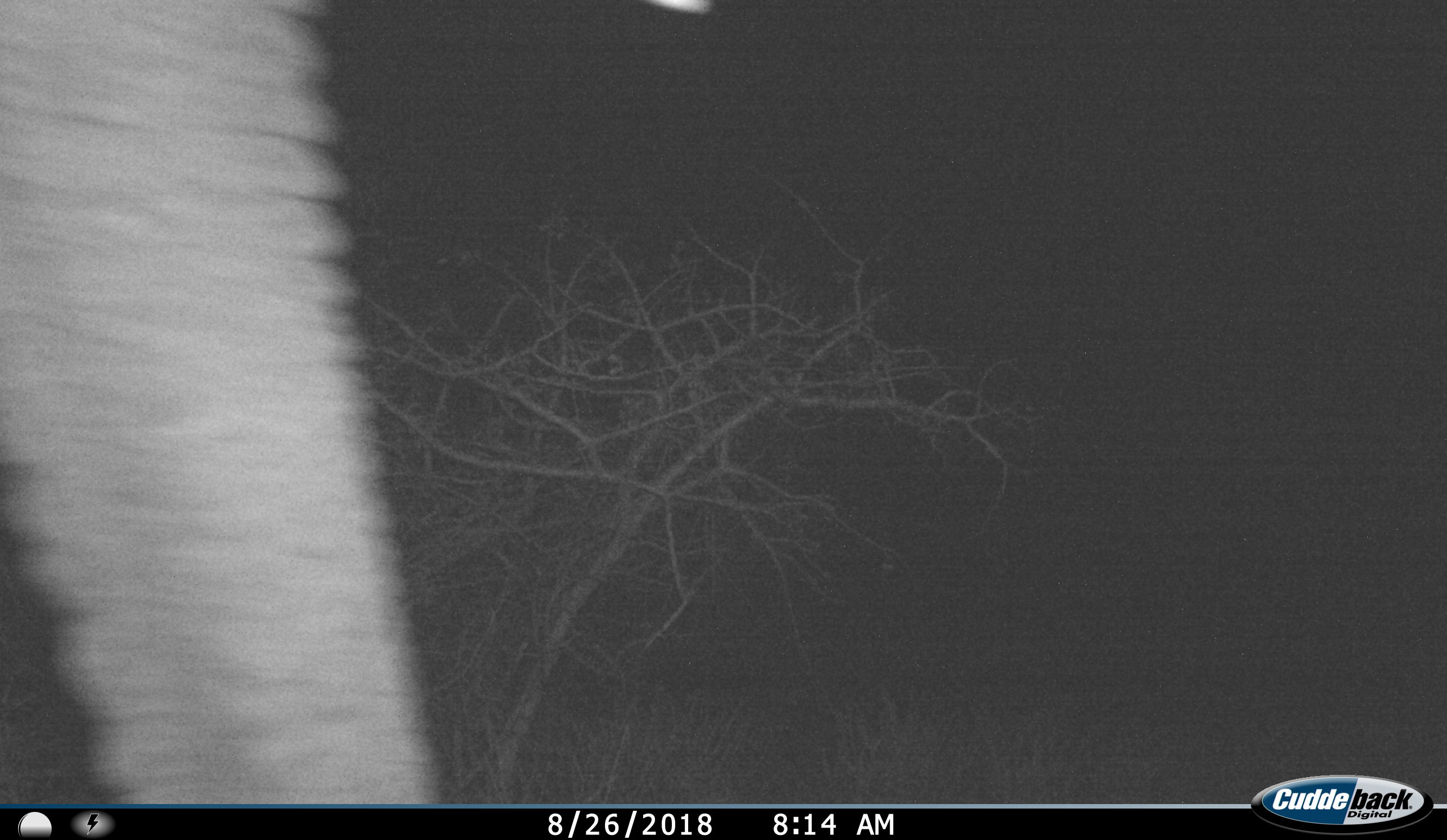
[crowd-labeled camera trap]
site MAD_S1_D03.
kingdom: Animalia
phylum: Chordata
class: Mammalia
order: Proboscidea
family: Elephantidae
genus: Loxodonta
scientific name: Loxodonta africana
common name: african bush elephant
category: elephant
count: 1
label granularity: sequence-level